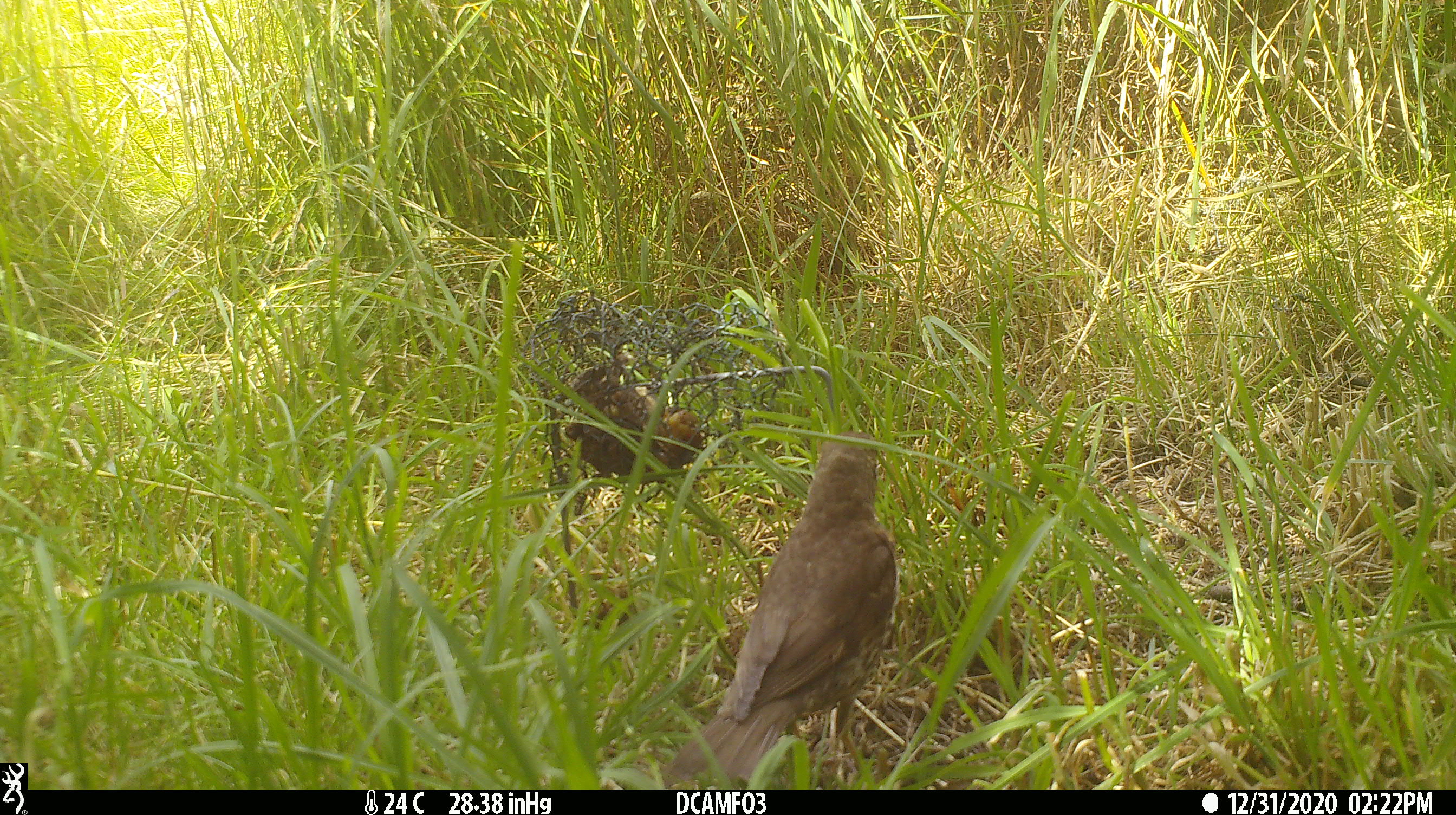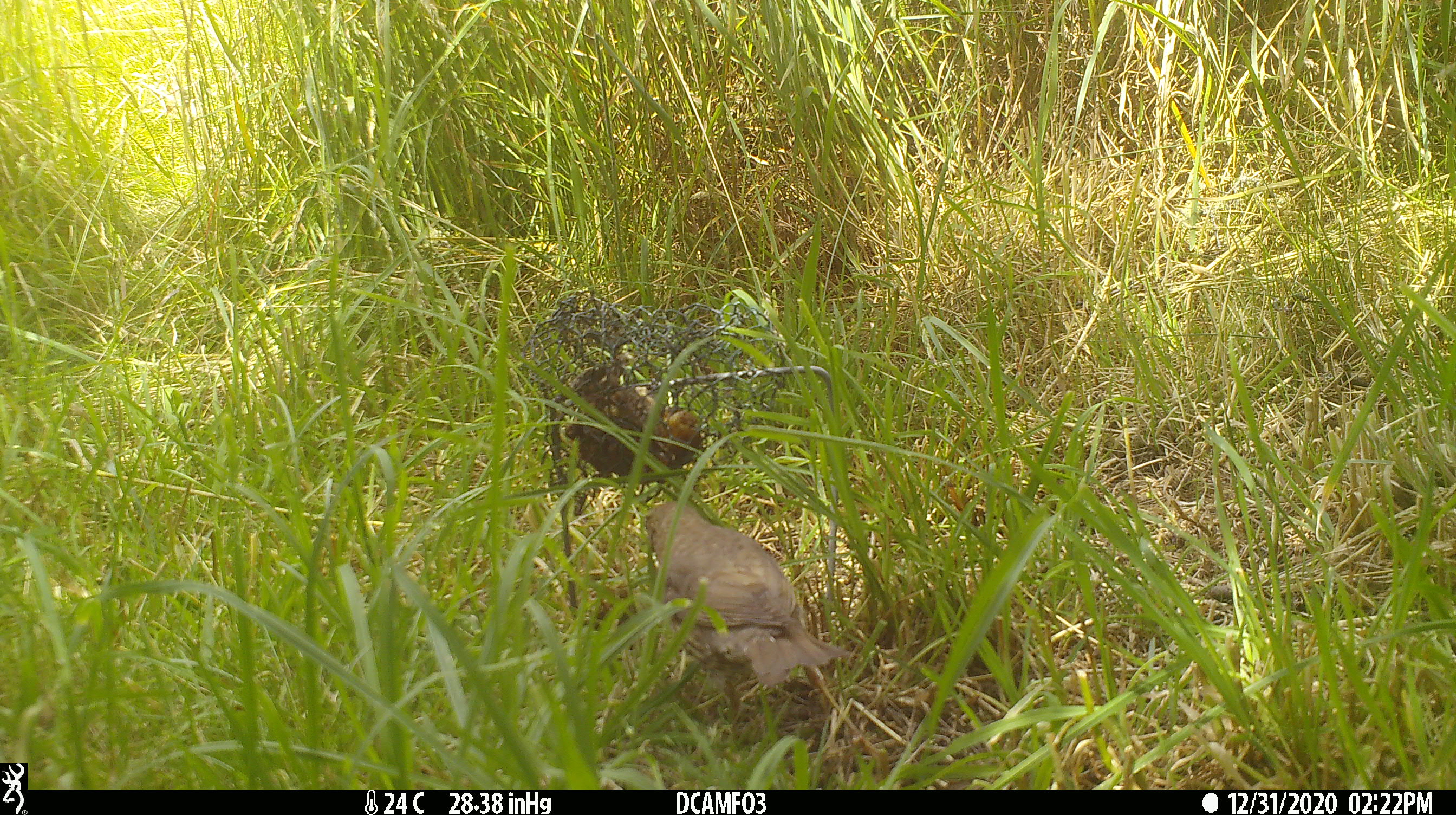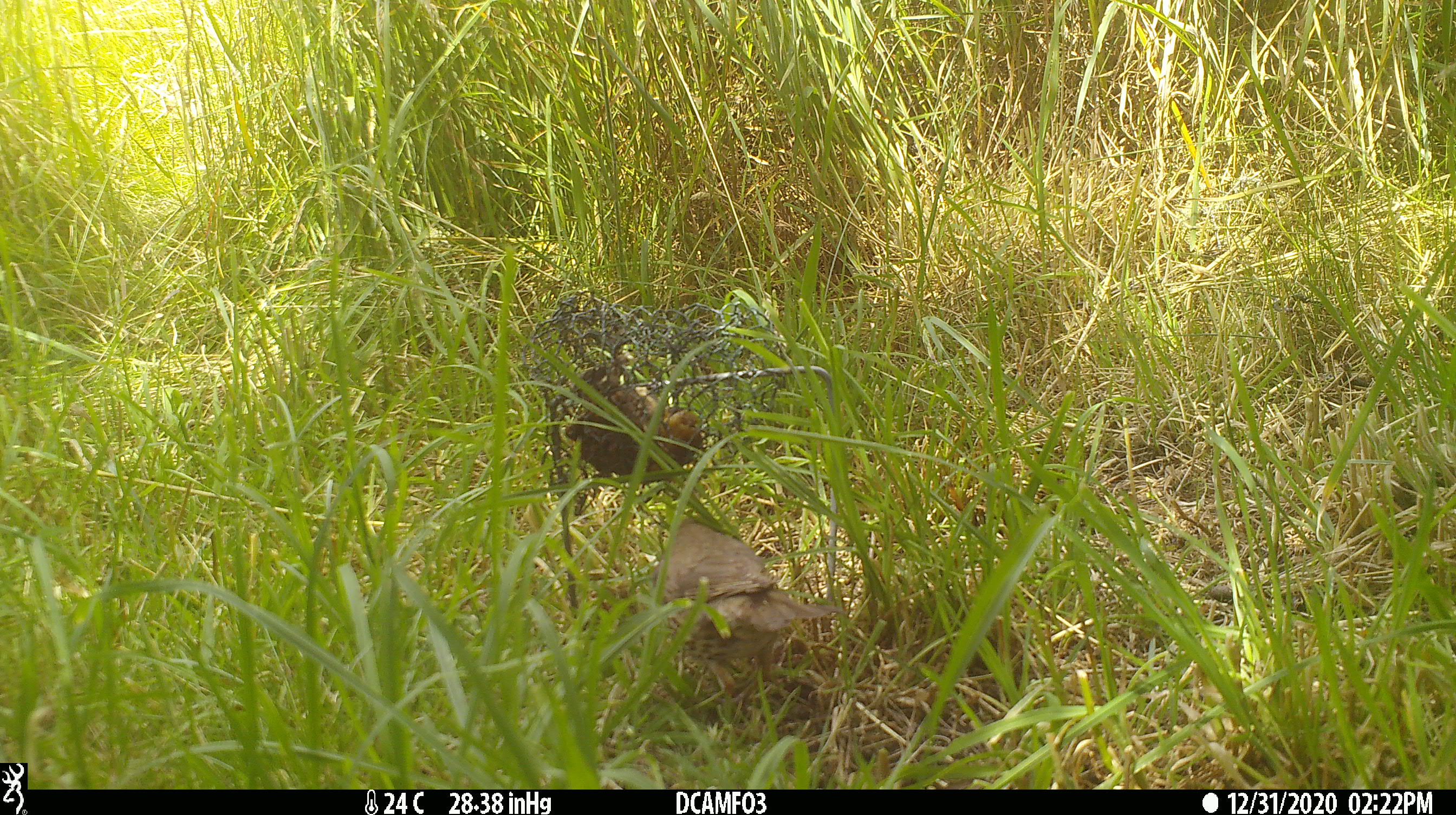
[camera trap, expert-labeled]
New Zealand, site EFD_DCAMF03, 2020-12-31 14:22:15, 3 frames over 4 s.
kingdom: Animalia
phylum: Chordata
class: Aves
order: Passeriformes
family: Turdidae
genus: Turdus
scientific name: Turdus philomelos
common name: song thrush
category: thrush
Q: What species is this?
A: Thrush (song thrush) (Turdus philomelos).